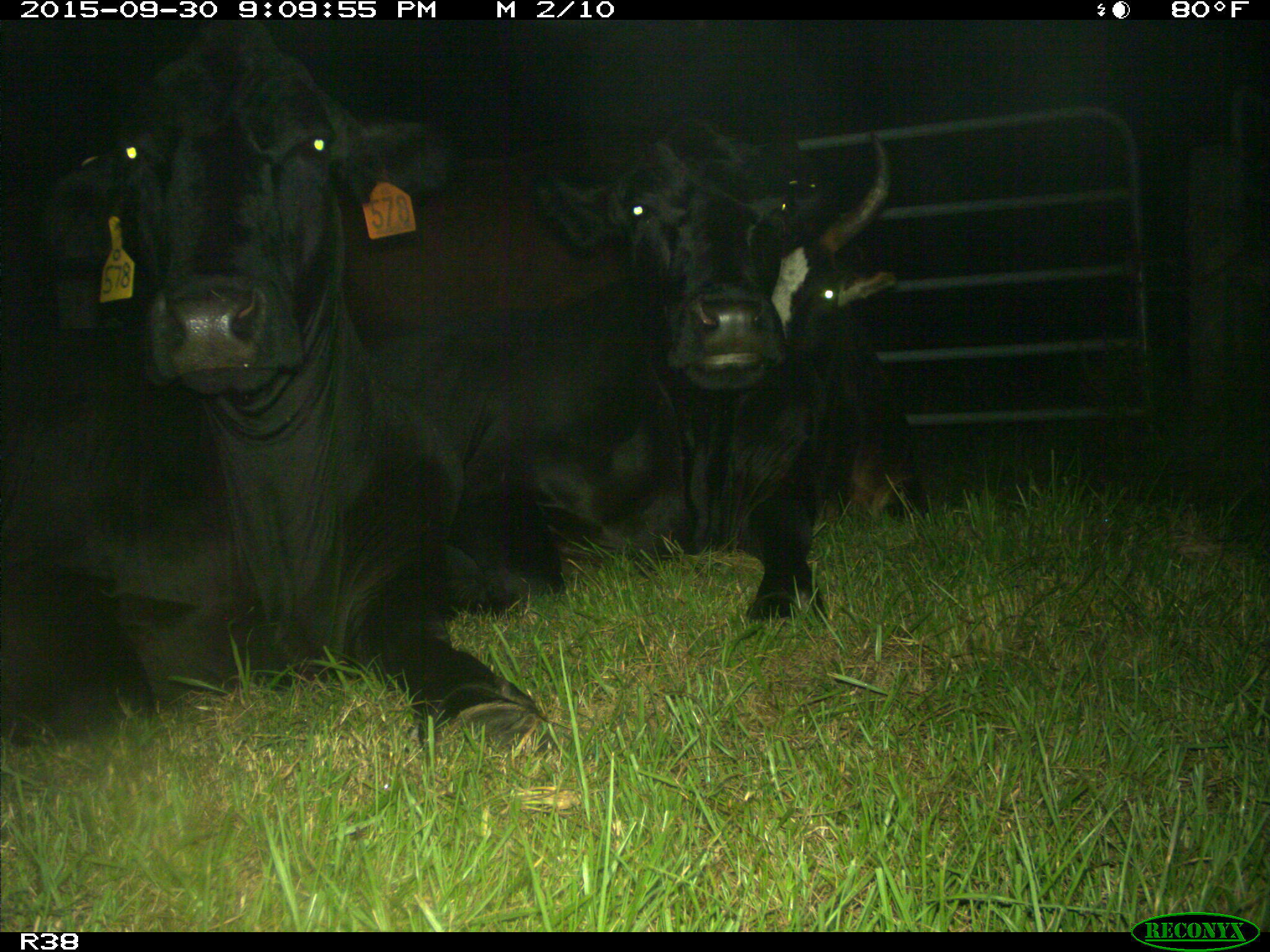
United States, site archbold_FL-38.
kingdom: Animalia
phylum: Chordata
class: Mammalia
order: Artiodactyla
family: Bovidae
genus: Bos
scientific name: Bos taurus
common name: domestic cow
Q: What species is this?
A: Bos taurus (domestic cow).